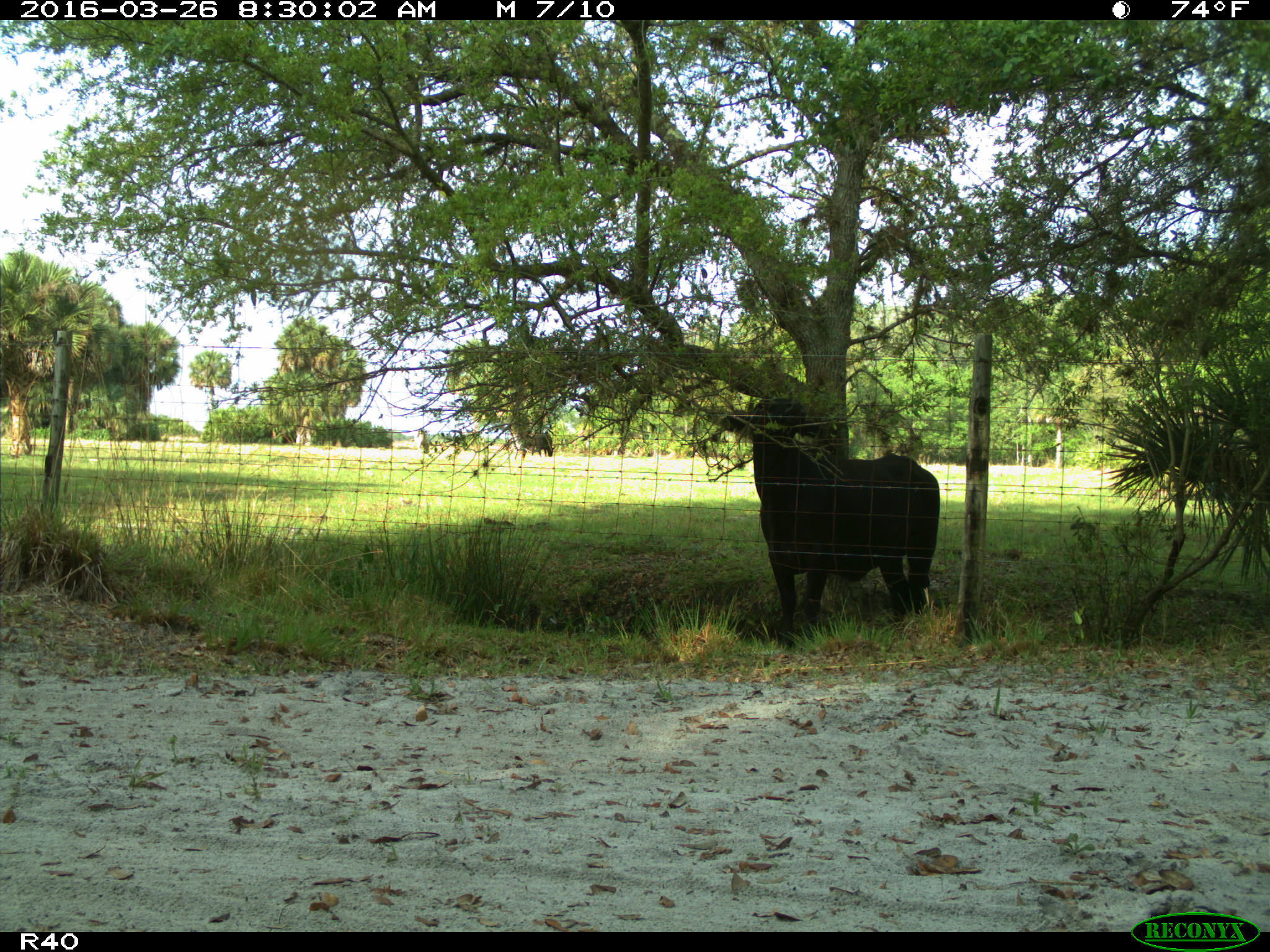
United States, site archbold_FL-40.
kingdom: Animalia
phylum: Chordata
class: Mammalia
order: Artiodactyla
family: Bovidae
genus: Bos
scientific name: Bos taurus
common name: domestic cow